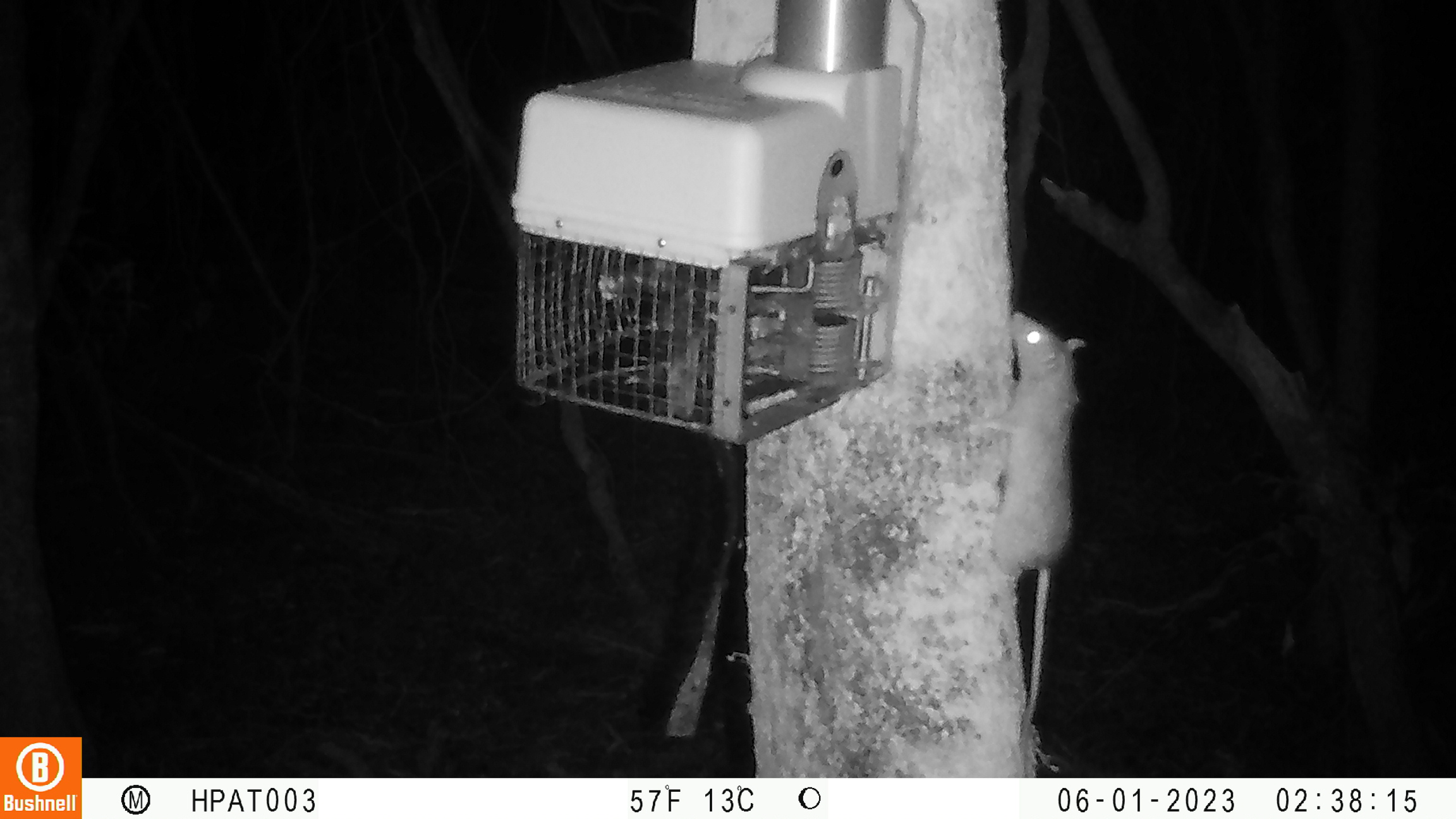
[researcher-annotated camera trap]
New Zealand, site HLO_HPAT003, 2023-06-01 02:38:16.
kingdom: Animalia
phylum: Chordata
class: Mammalia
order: Rodentia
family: Muridae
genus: Rattus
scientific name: Rattus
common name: rat